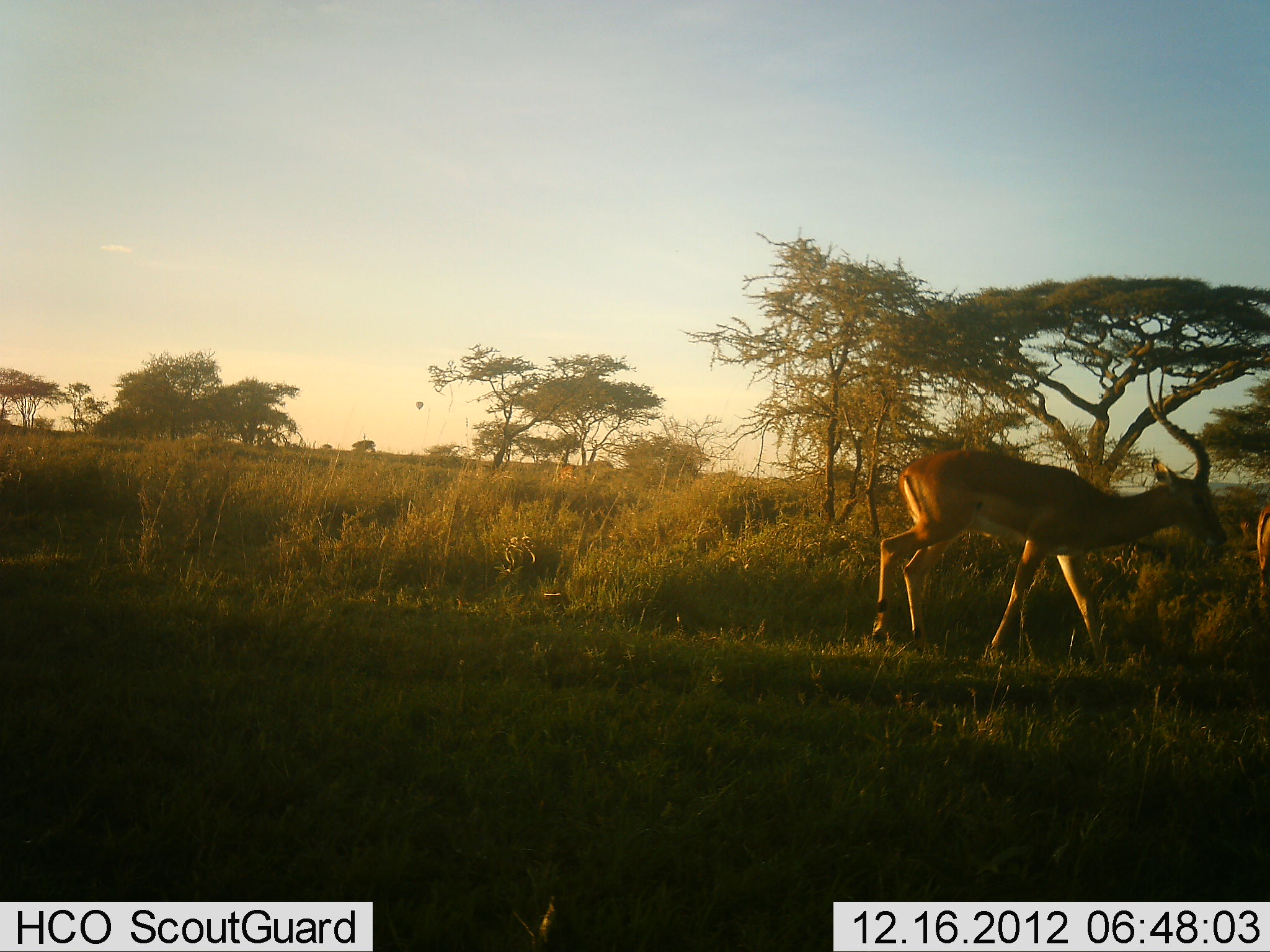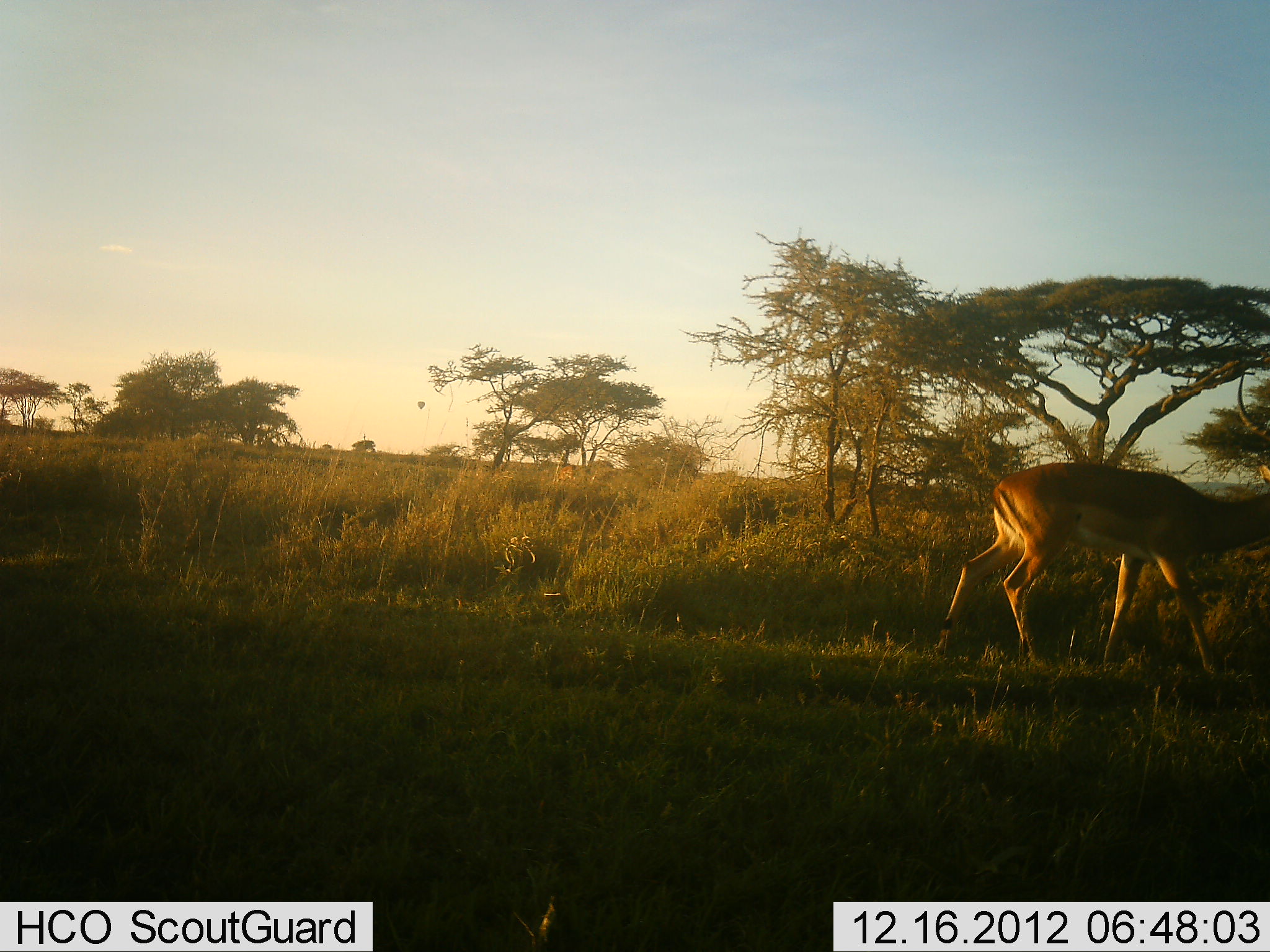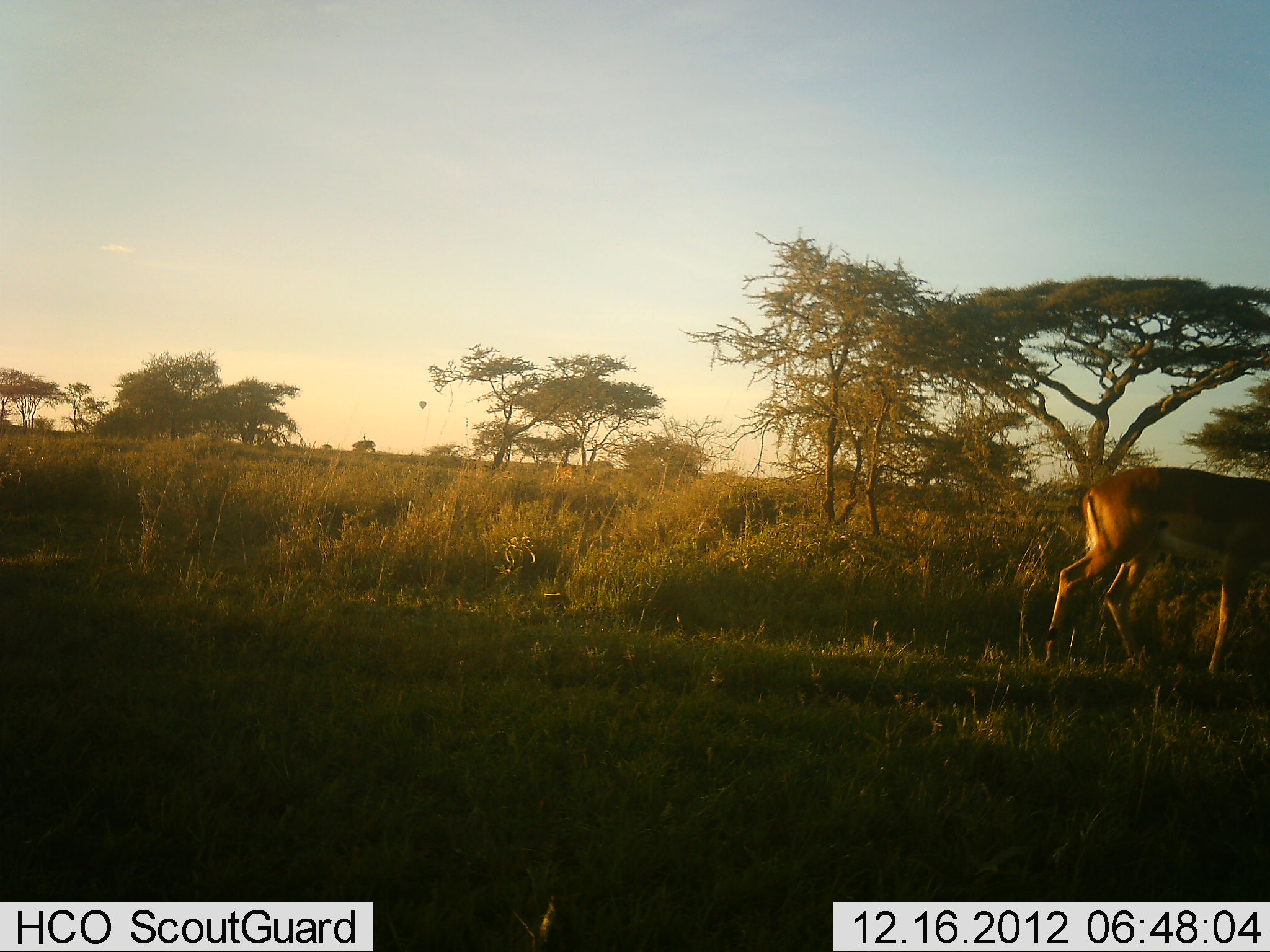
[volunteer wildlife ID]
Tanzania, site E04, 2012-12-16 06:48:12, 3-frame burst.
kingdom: Animalia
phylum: Chordata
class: Mammalia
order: Artiodactyla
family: Bovidae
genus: Aepyceros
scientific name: Aepyceros melampus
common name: impala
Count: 2.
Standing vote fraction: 3%.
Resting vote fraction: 3%.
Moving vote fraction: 97%.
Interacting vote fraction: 0%.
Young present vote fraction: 0%.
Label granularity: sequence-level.